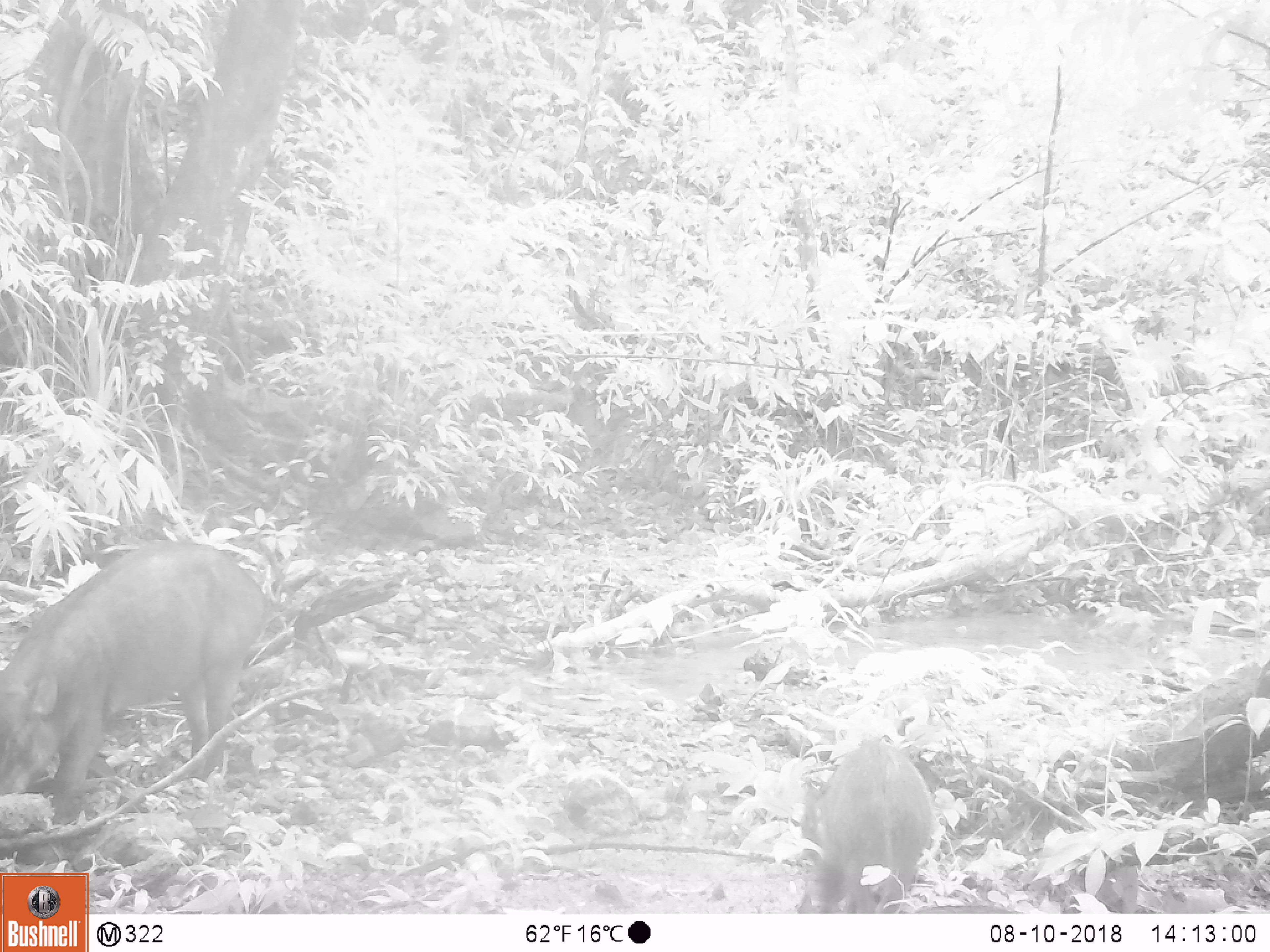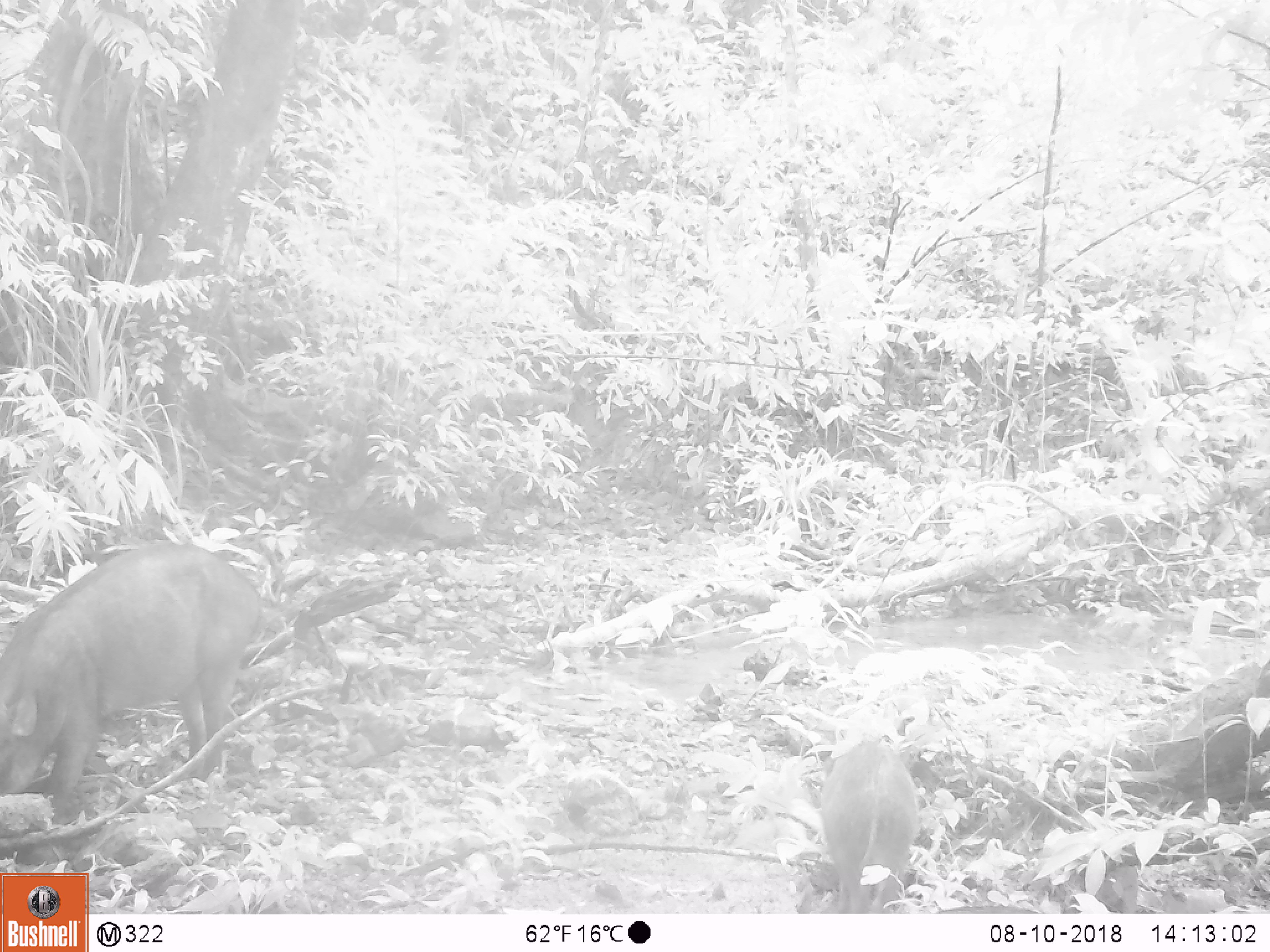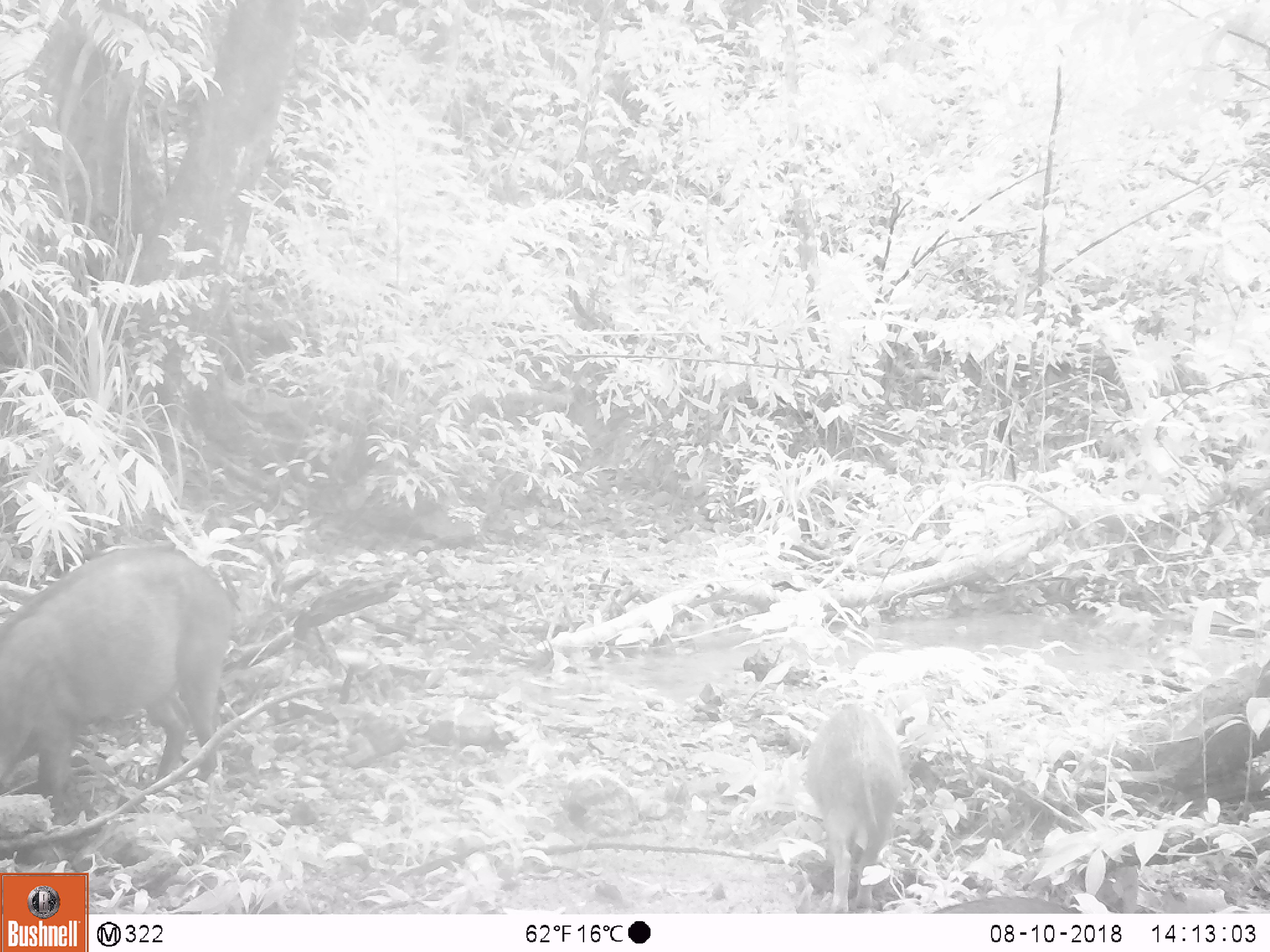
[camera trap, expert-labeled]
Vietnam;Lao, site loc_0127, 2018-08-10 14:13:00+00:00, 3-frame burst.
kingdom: Animalia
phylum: Chordata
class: Mammalia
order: Artiodactyla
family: Suidae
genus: Sus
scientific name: Sus scrofa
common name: eurasian wild pig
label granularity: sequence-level